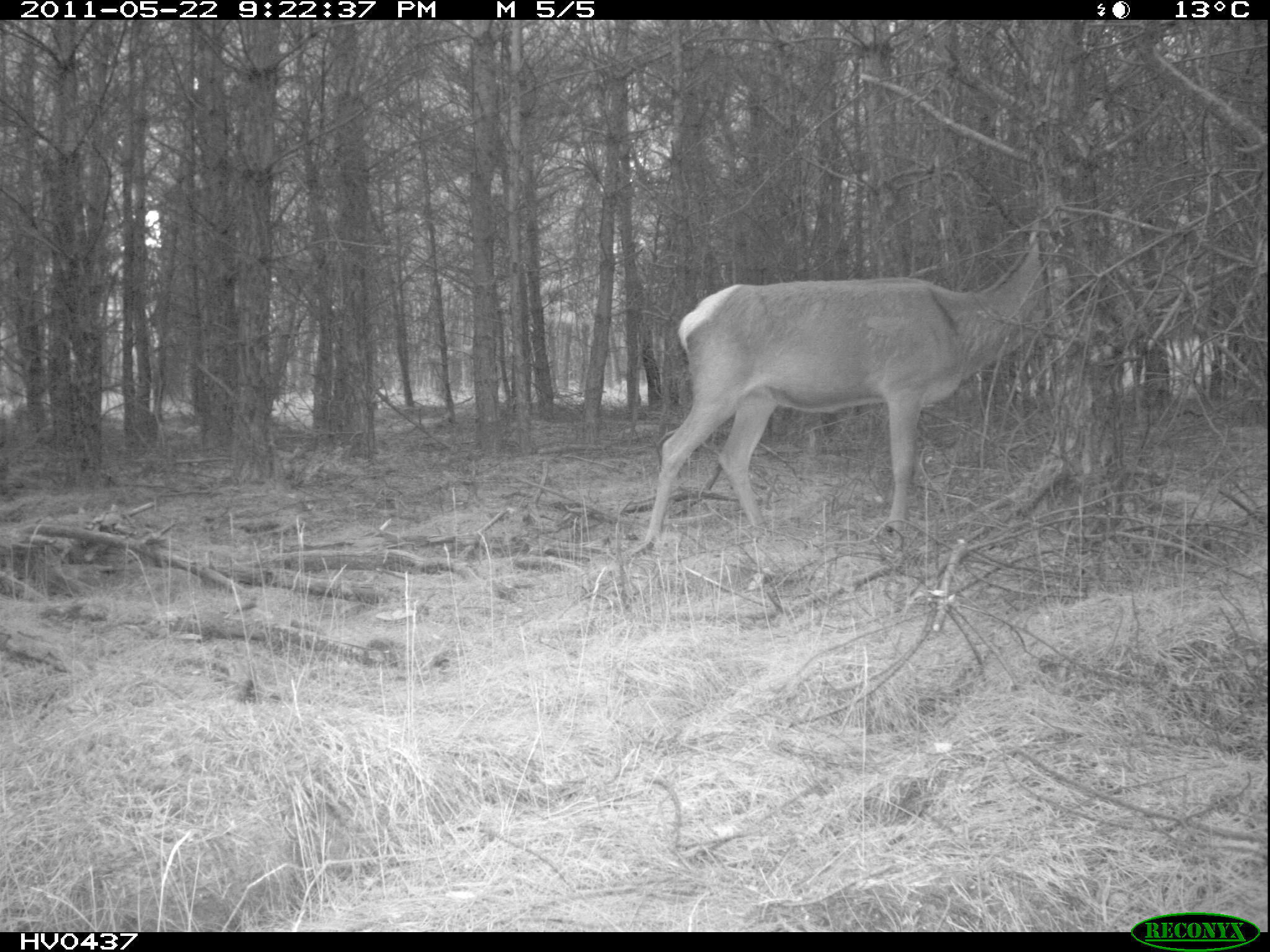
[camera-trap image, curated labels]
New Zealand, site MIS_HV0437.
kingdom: Animalia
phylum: Chordata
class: Mammalia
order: Artiodactyla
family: Cervidae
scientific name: Cervidae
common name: deer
Deer (Cervidae).